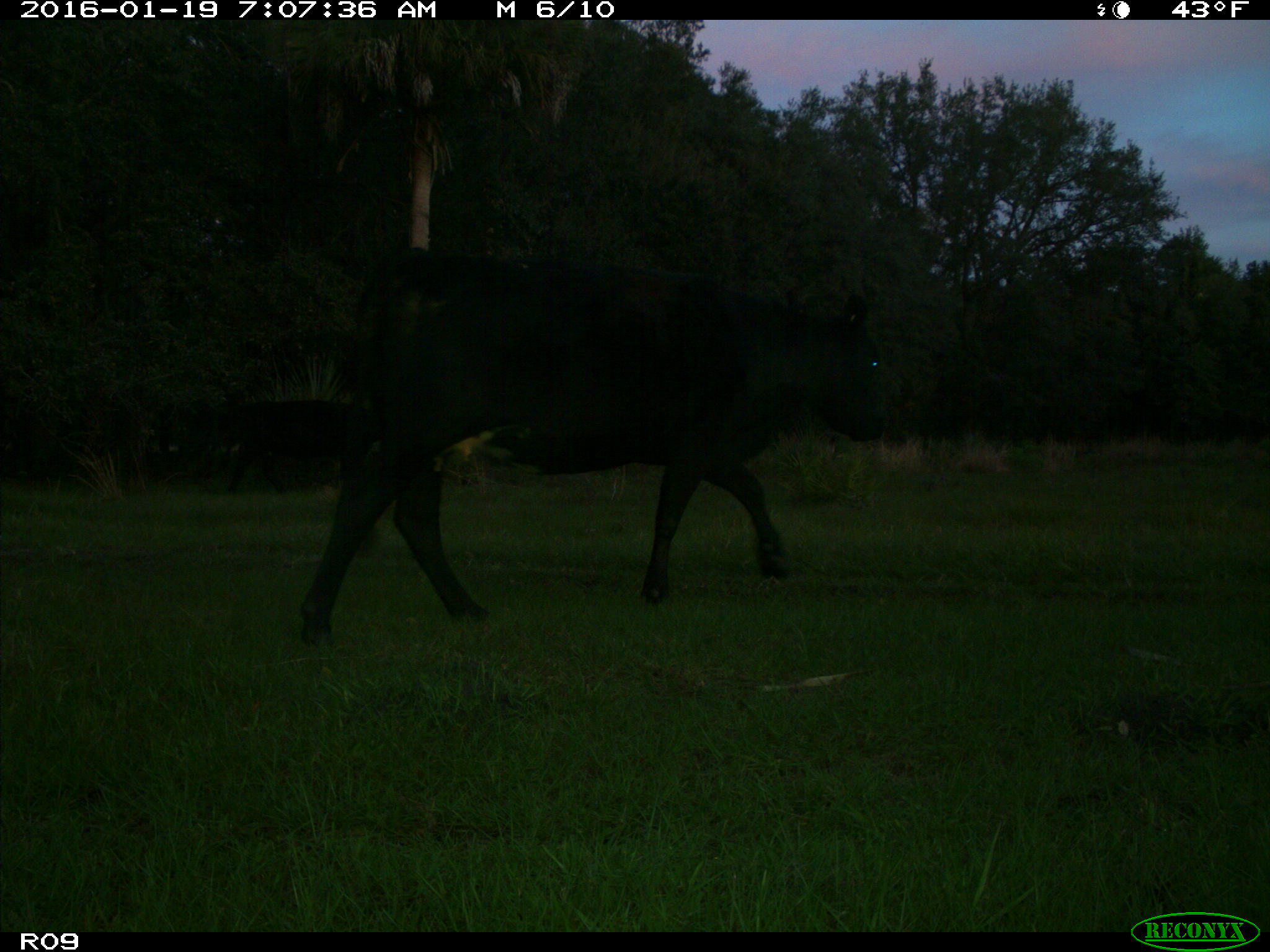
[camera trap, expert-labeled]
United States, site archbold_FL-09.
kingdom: Animalia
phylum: Chordata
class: Mammalia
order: Artiodactyla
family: Bovidae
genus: Bos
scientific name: Bos taurus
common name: domestic cow